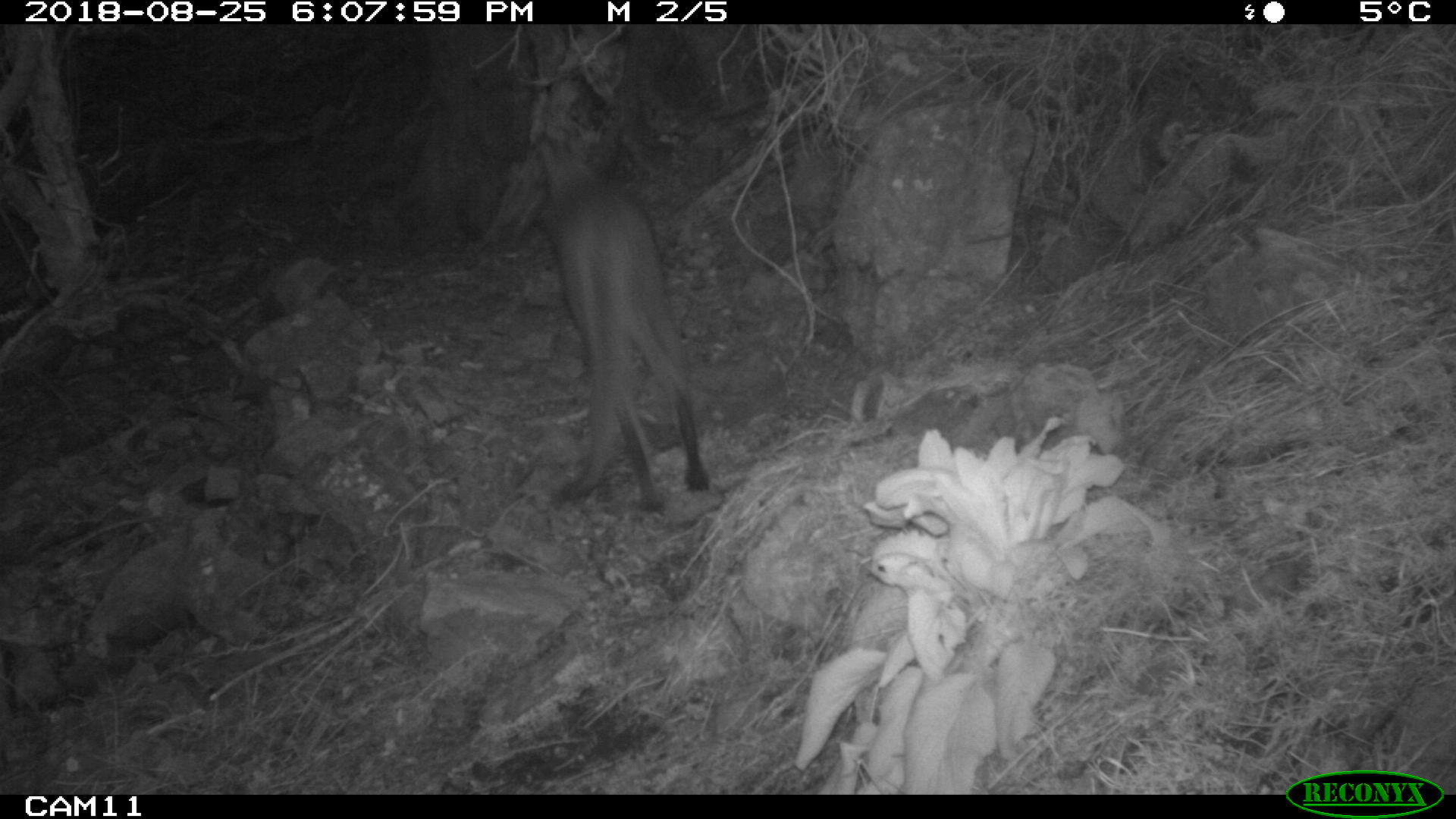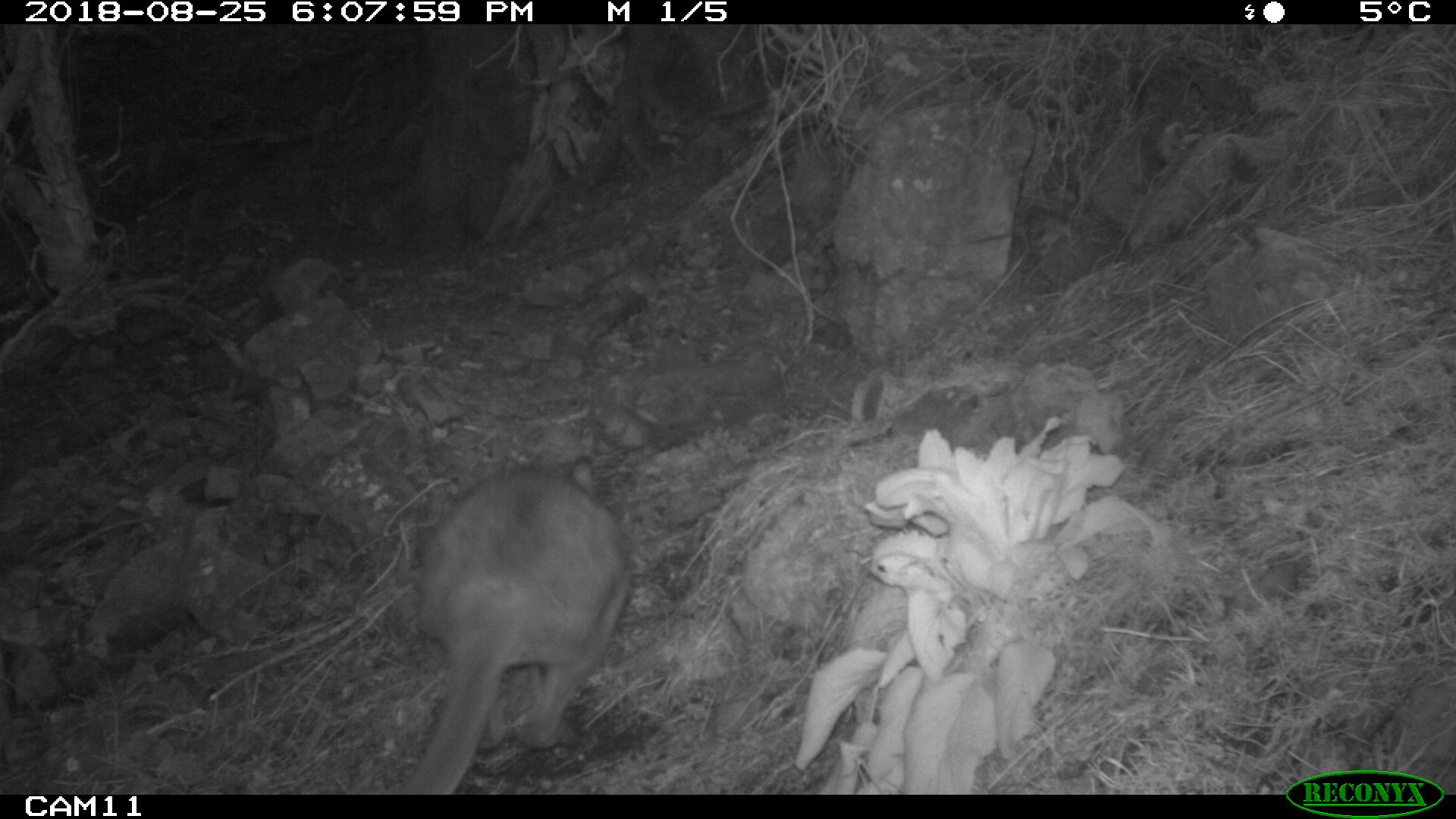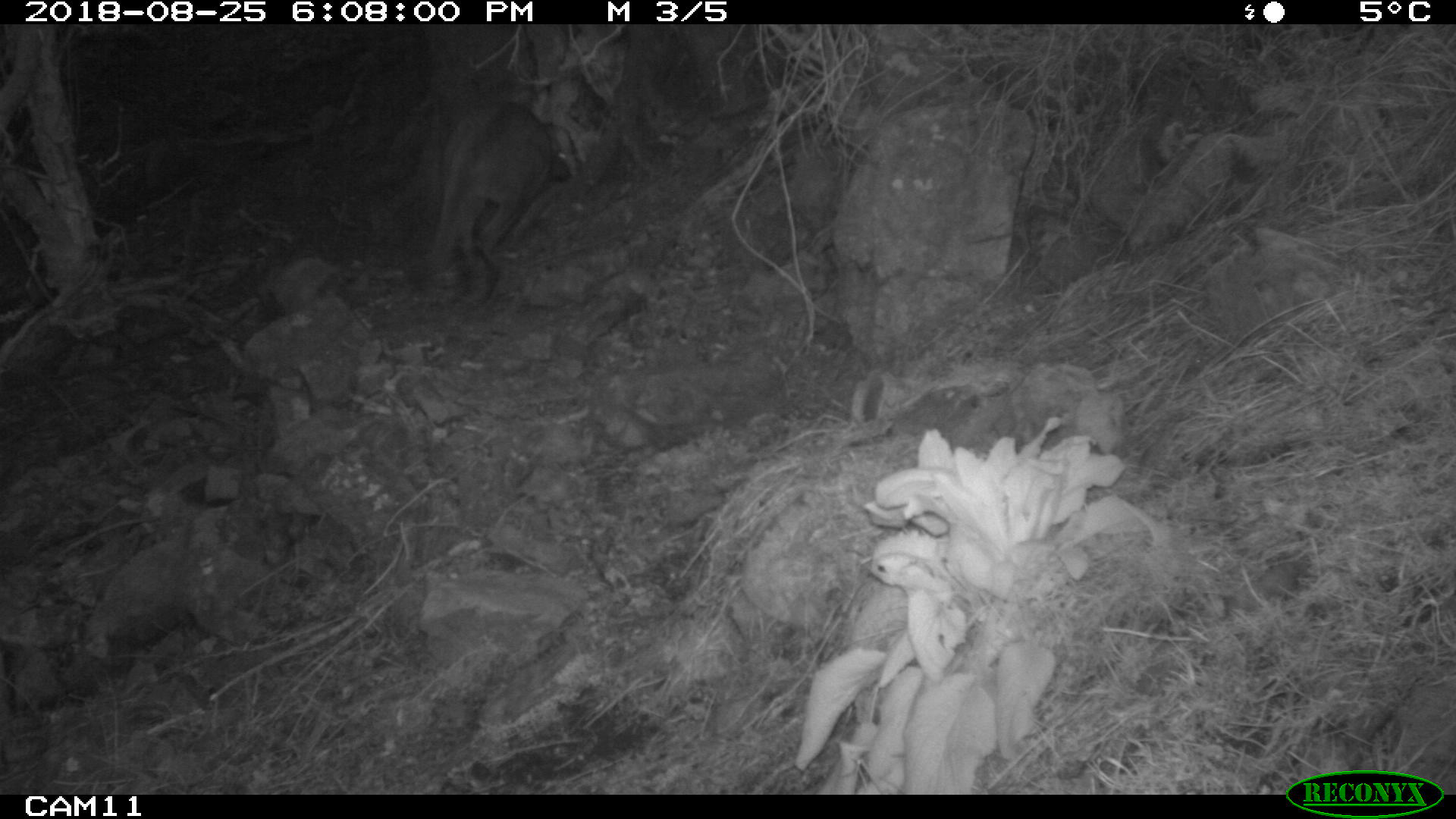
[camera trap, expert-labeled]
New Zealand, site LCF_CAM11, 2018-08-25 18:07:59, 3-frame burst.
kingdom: Animalia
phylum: Chordata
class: Mammalia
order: Diprotodontia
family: Macropodidae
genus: Notamacropus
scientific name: Notamacropus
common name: wallaby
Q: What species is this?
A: Wallaby (Notamacropus).